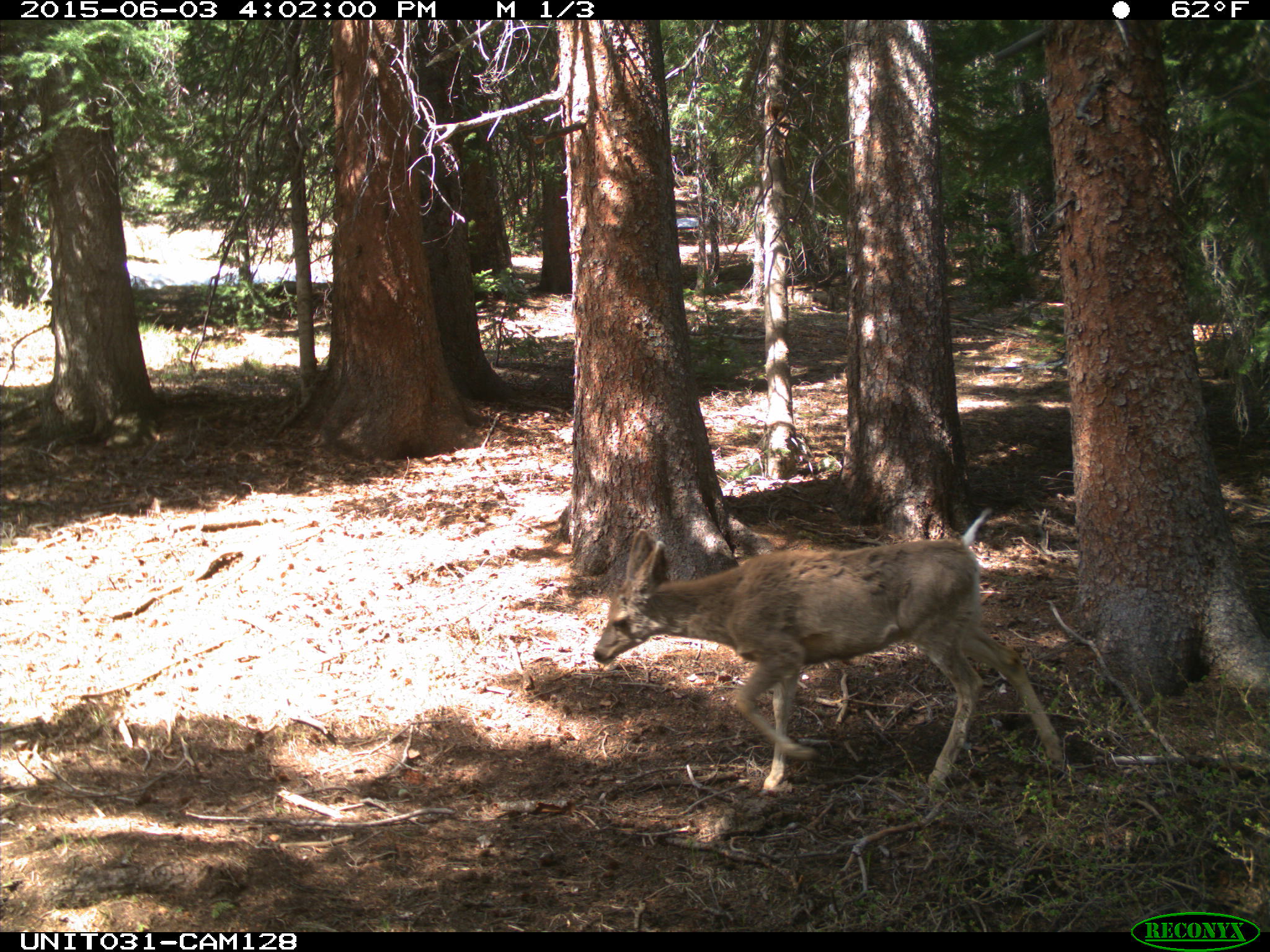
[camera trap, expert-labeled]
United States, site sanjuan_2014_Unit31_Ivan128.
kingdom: Animalia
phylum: Chordata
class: Mammalia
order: Artiodactyla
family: Cervidae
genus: Odocoileus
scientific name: Odocoileus hemionus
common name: mule deer